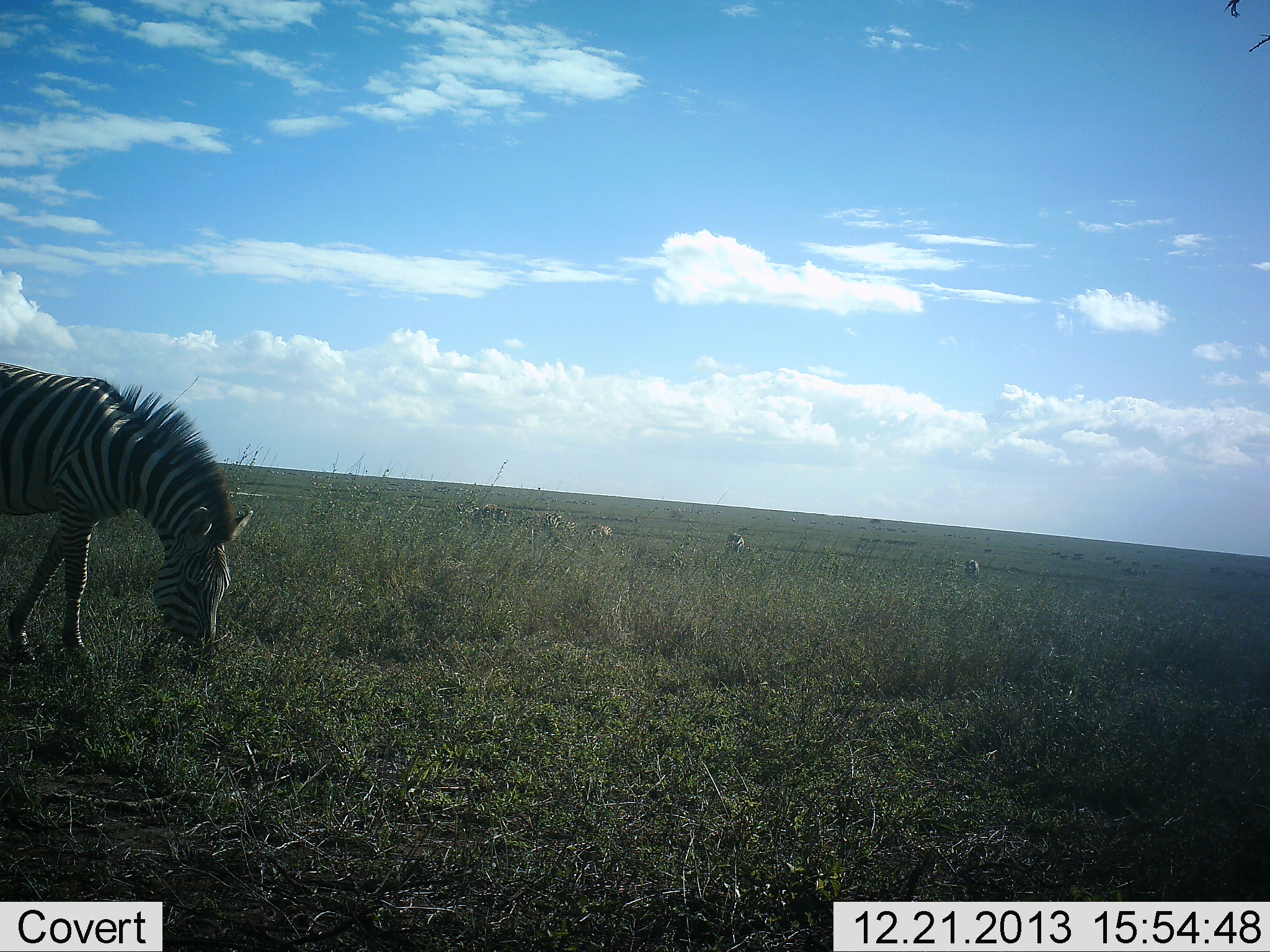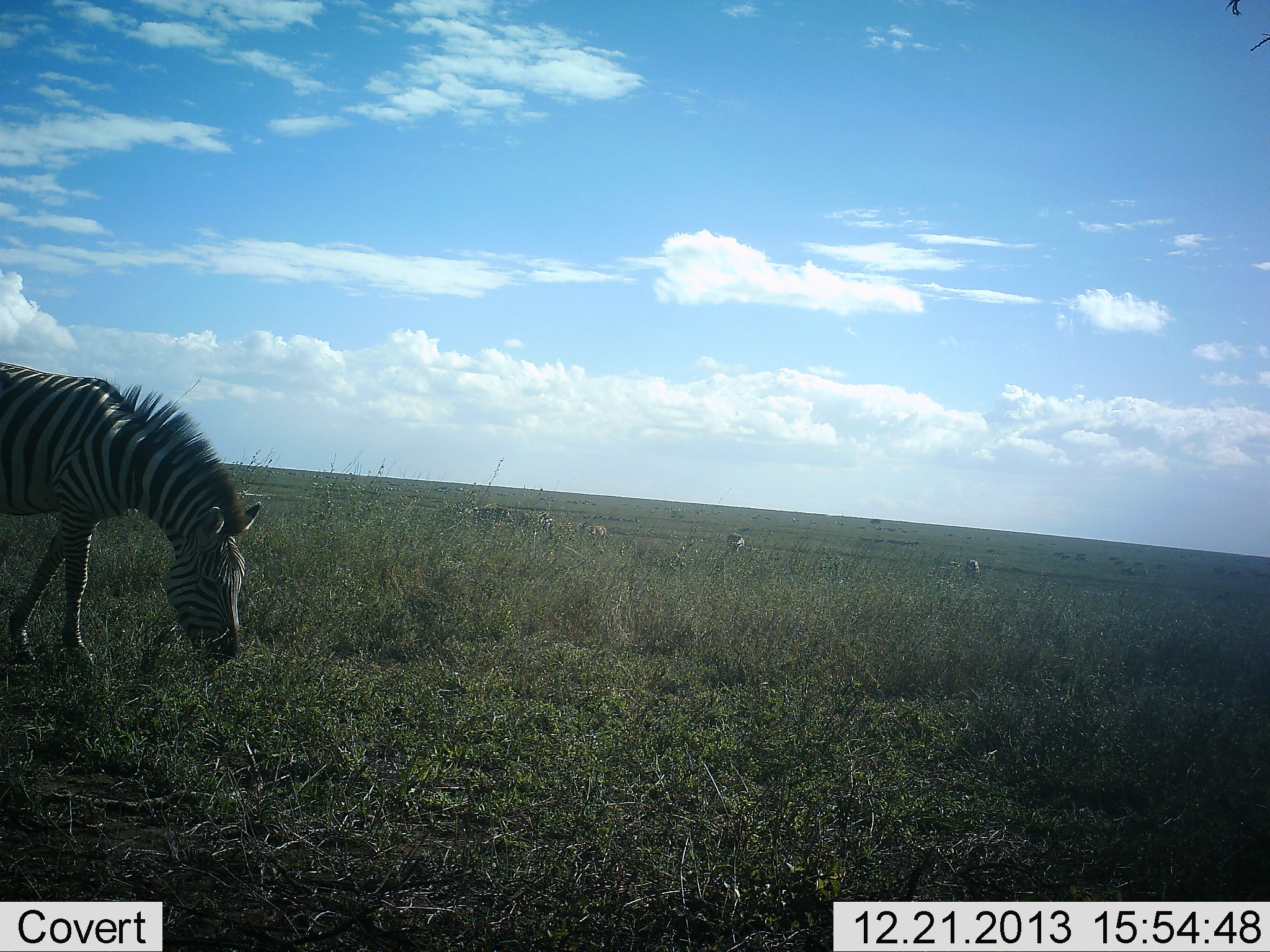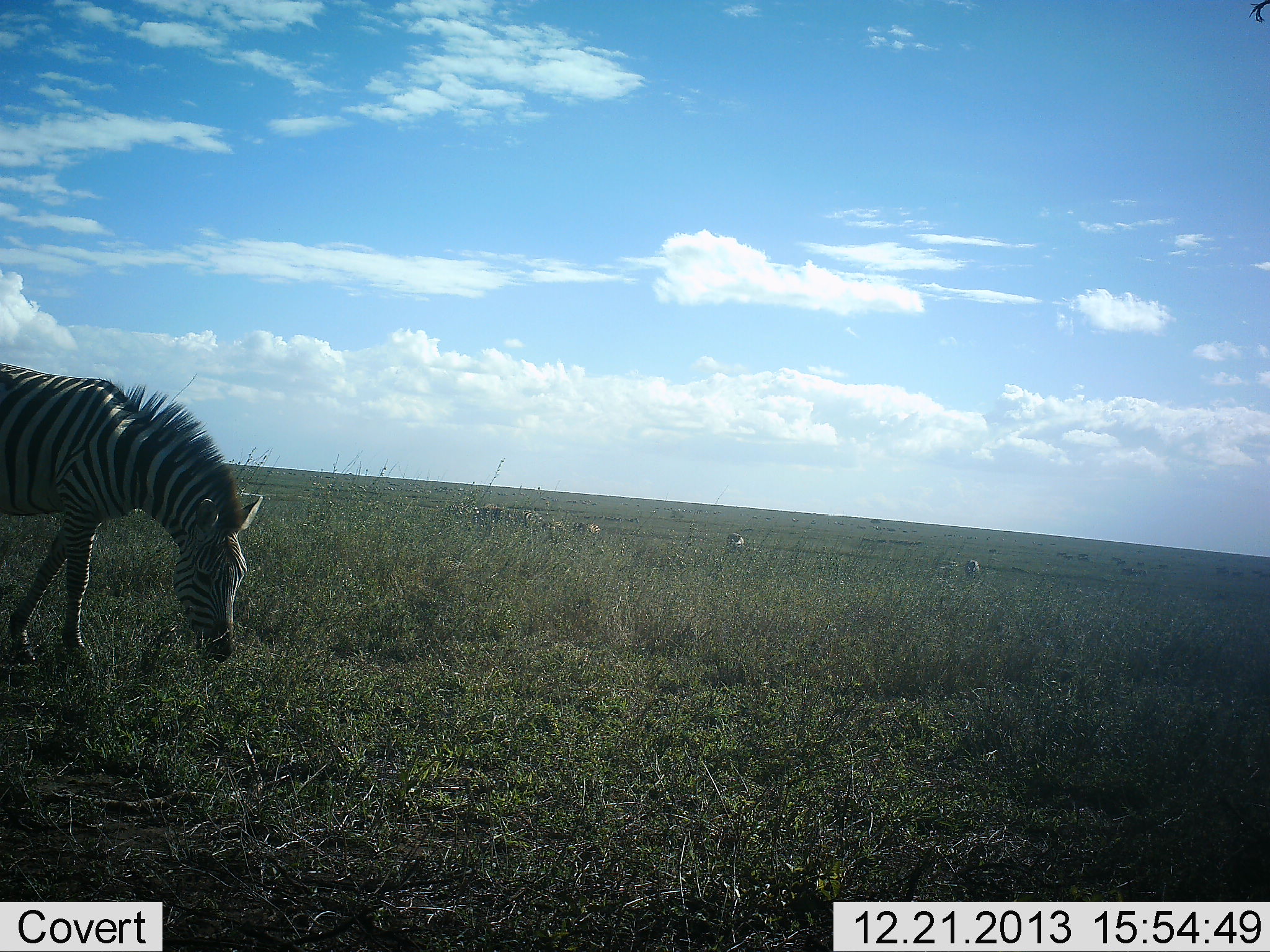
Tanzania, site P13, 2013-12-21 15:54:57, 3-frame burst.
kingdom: Animalia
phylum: Chordata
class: Mammalia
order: Perissodactyla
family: Equidae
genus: Equus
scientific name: Equus quagga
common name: plains zebra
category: zebra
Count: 6.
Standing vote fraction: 36%.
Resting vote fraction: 0%.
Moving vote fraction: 36%.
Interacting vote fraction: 0%.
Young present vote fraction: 0%.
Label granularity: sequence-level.